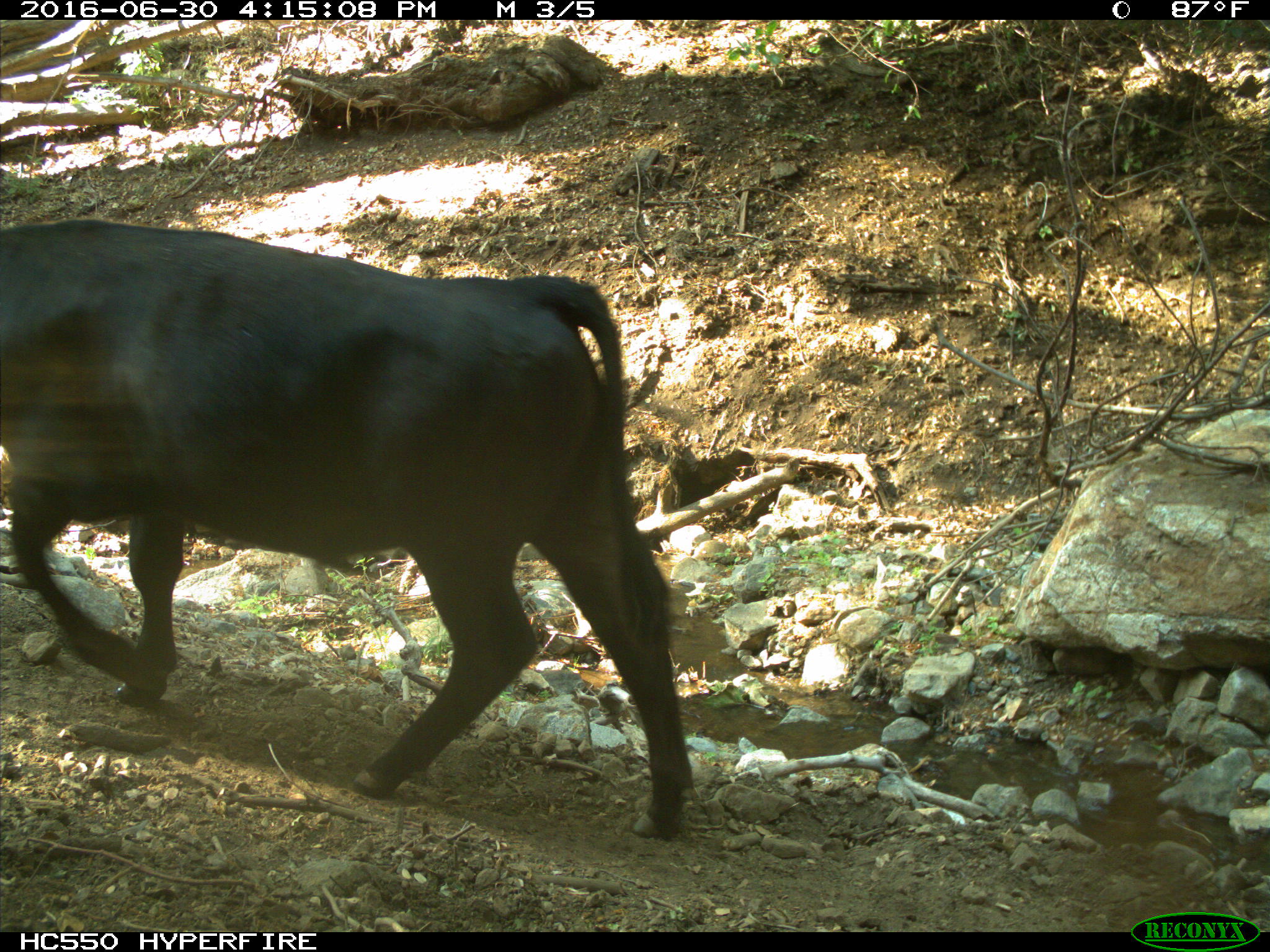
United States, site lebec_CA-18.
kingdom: Animalia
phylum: Chordata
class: Mammalia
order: Artiodactyla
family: Bovidae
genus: Bos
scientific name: Bos taurus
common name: domestic cow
Bos taurus (domestic cow).